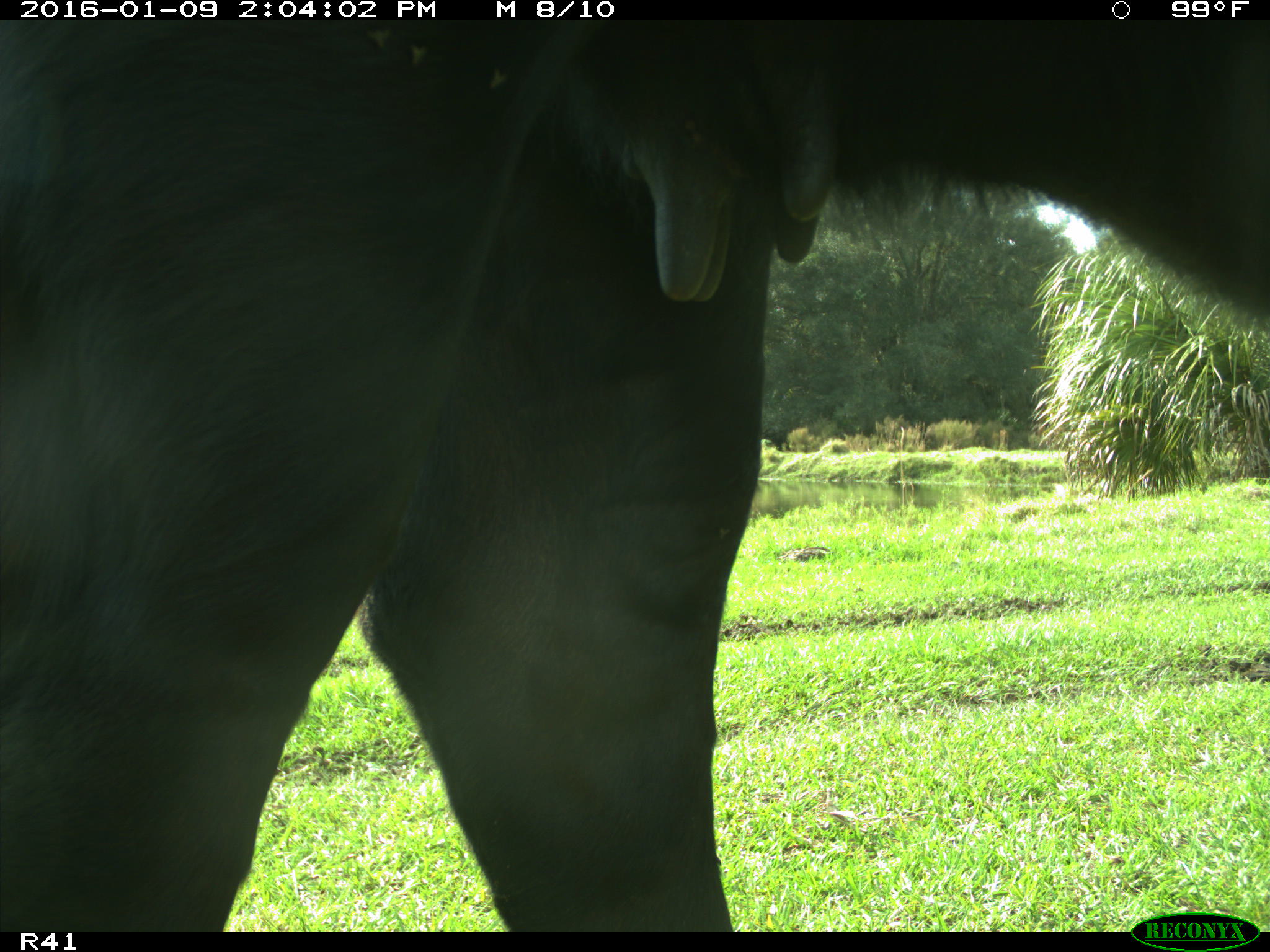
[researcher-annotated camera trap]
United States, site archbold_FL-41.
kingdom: Animalia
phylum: Chordata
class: Mammalia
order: Artiodactyla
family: Bovidae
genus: Bos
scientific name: Bos taurus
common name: domestic cow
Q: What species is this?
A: Bos taurus (domestic cow).